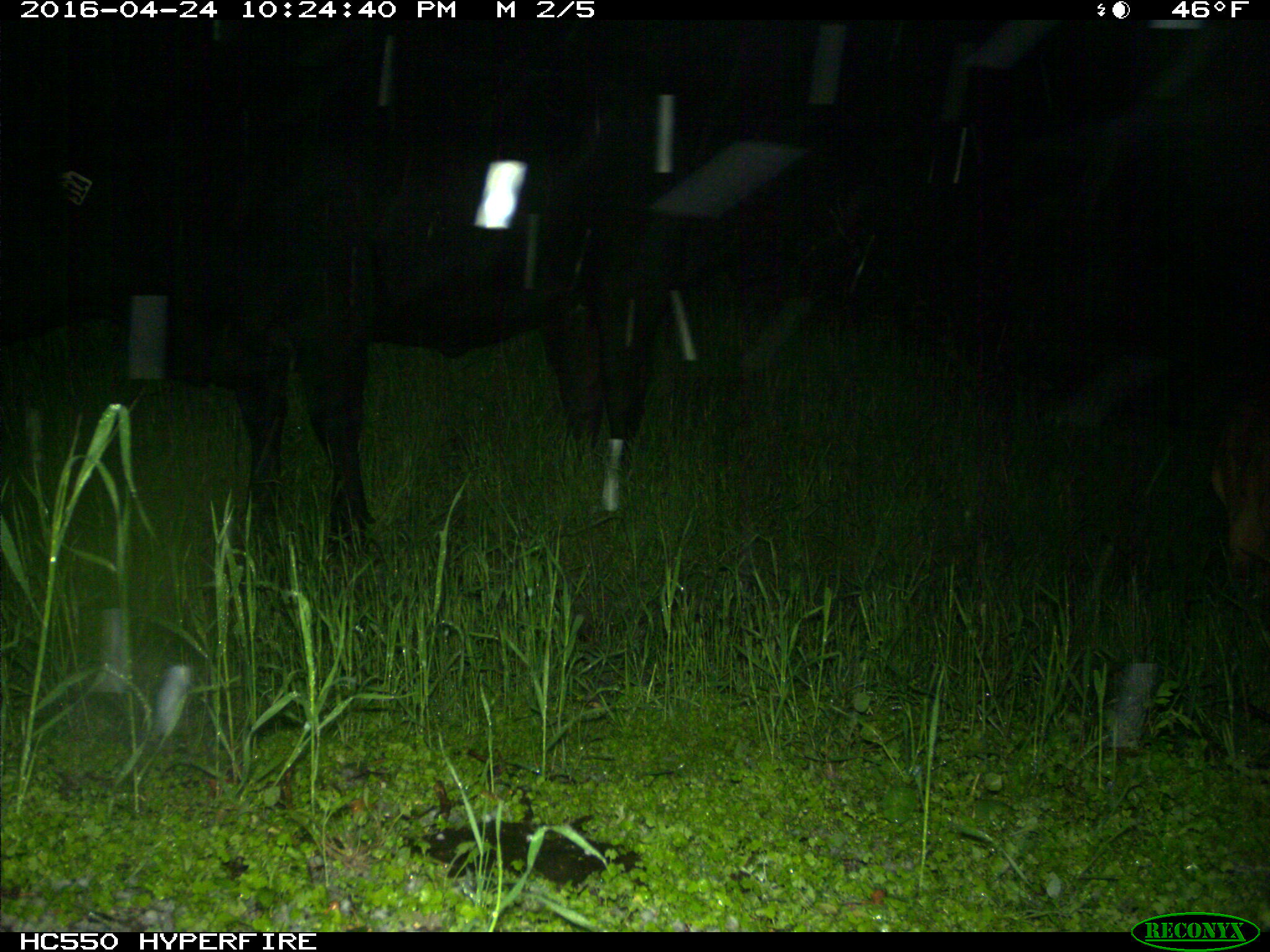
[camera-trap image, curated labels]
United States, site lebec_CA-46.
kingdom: Animalia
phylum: Chordata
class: Mammalia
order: Artiodactyla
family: Bovidae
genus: Bos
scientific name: Bos taurus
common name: domestic cow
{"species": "Bos taurus (domestic cow)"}